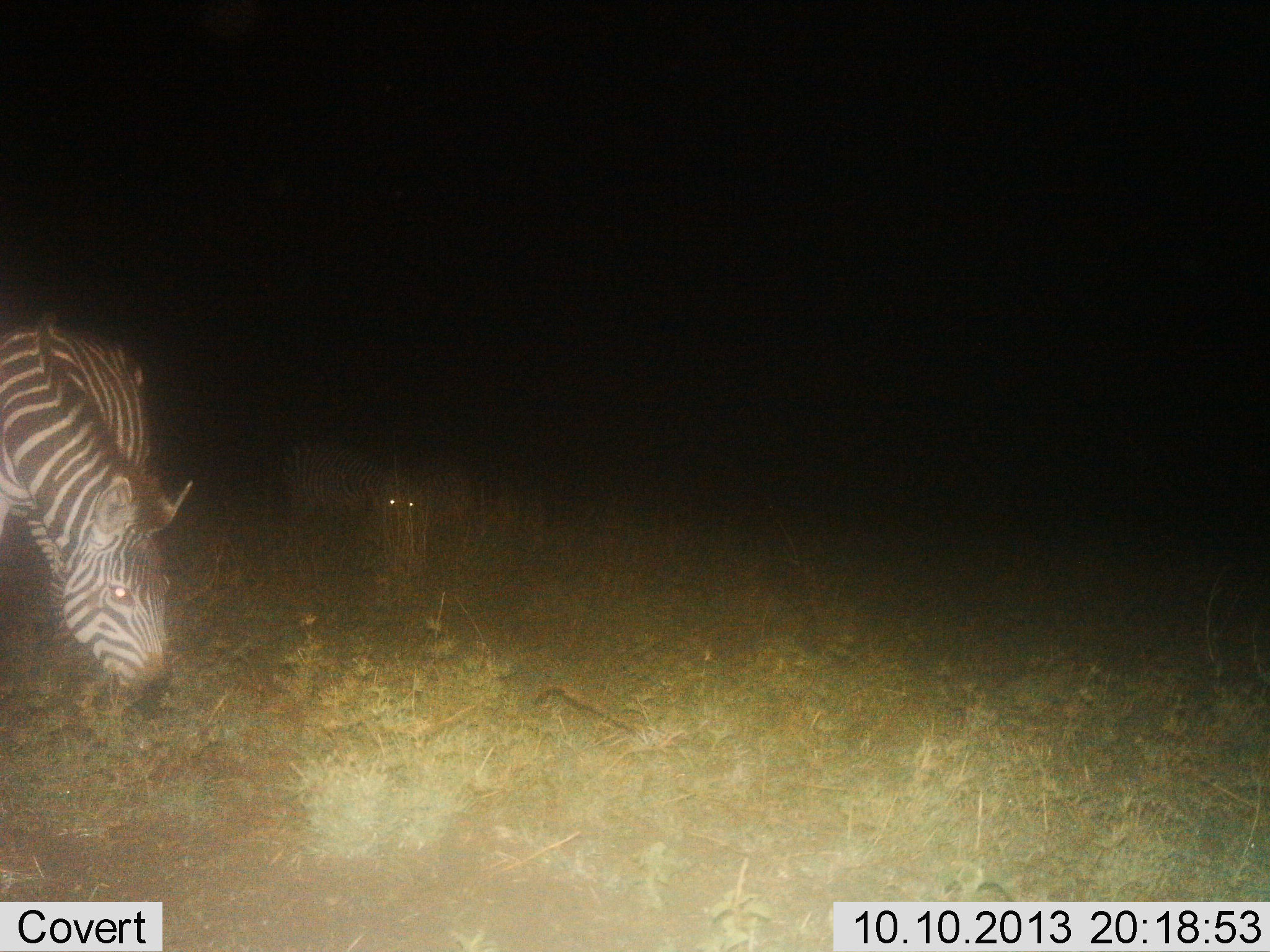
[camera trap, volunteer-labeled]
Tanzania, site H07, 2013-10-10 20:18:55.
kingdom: Animalia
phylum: Chordata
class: Mammalia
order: Perissodactyla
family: Equidae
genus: Equus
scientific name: Equus quagga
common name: plains zebra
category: zebra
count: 3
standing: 20%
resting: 0%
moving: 10%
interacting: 0%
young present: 0%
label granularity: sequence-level